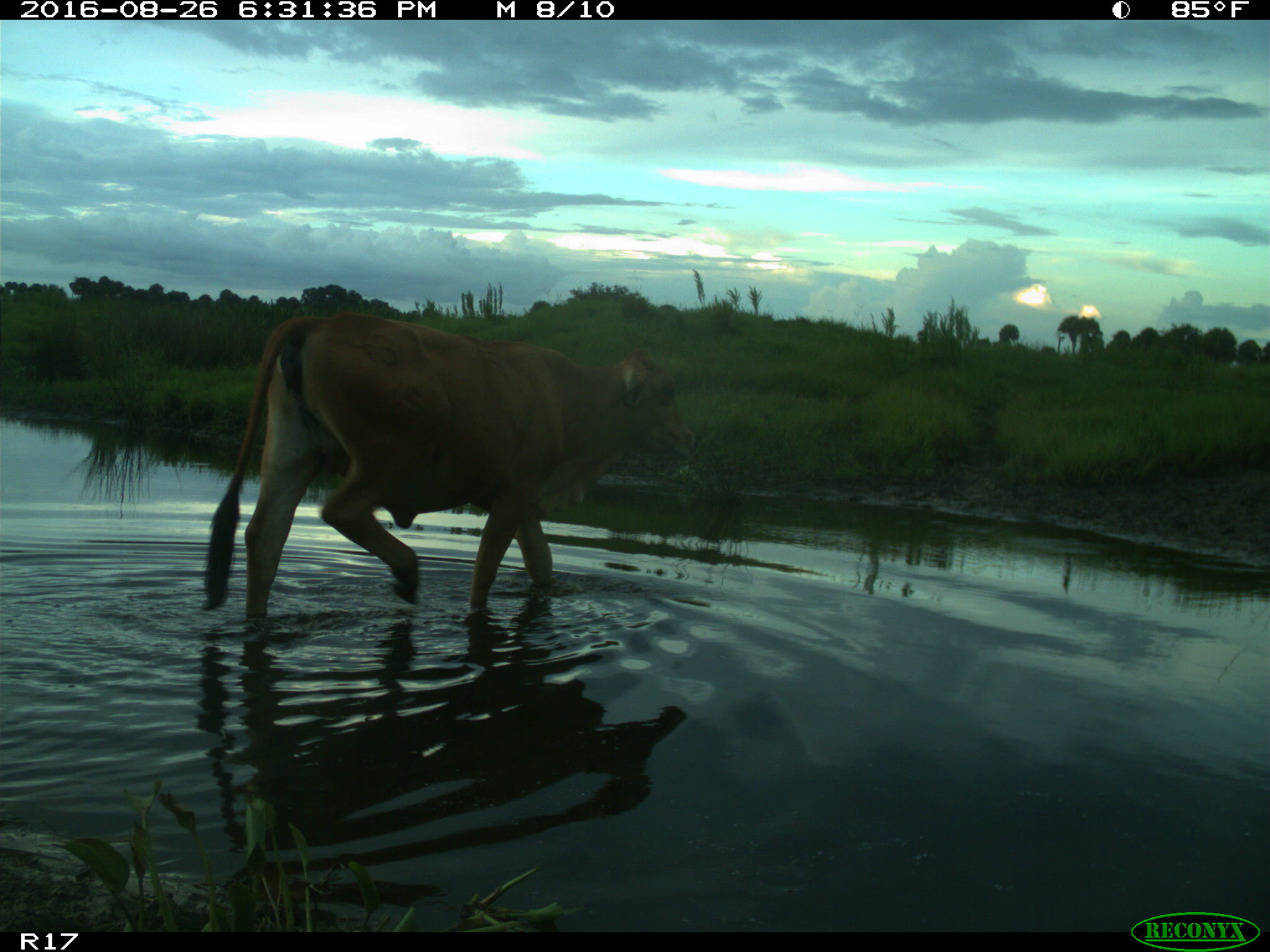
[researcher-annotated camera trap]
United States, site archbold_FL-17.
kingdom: Animalia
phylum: Chordata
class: Mammalia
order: Artiodactyla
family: Bovidae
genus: Bos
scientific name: Bos taurus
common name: domestic cow